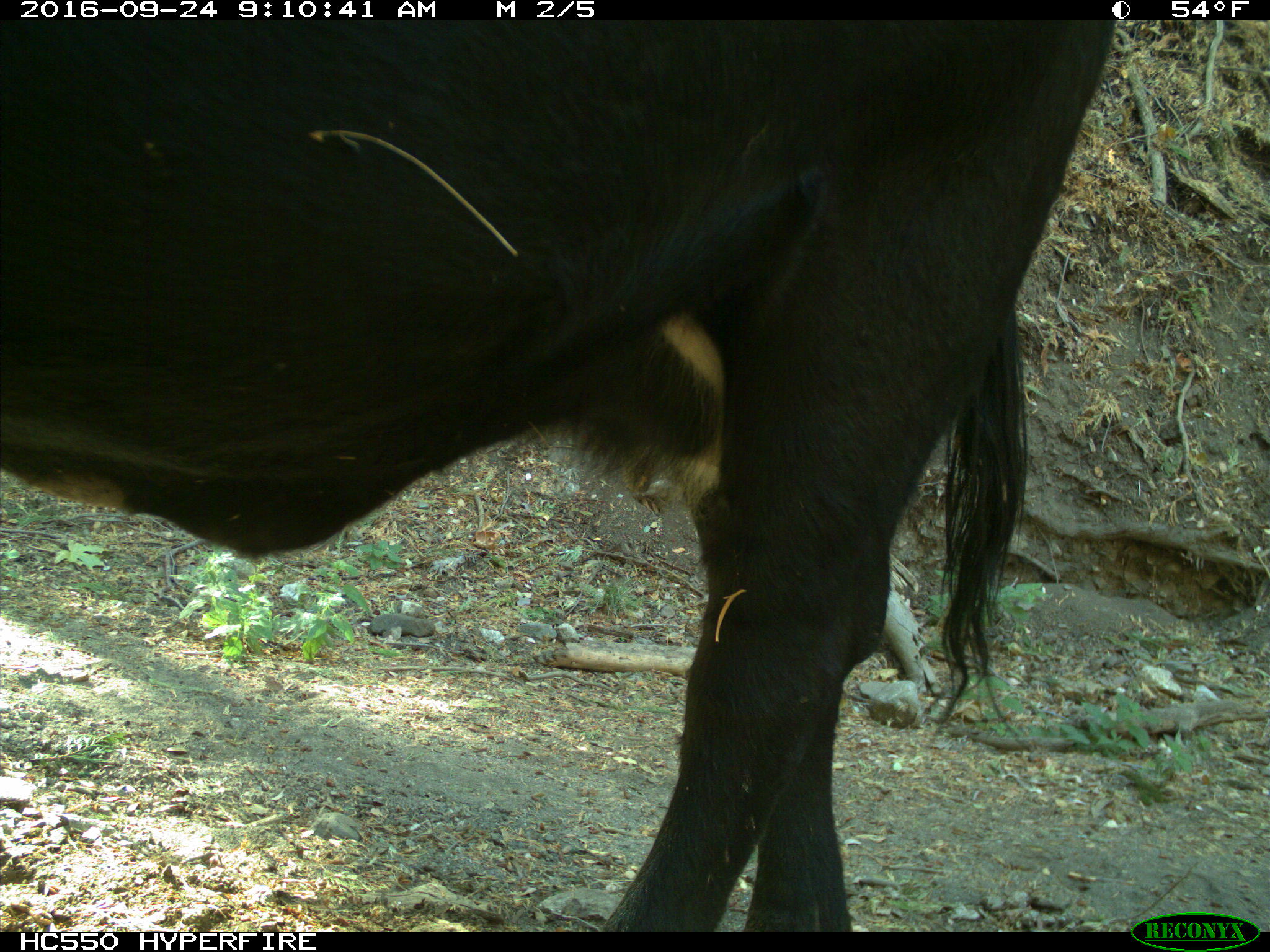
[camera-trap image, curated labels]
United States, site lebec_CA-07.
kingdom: Animalia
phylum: Chordata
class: Mammalia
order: Artiodactyla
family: Bovidae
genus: Bos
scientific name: Bos taurus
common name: domestic cow